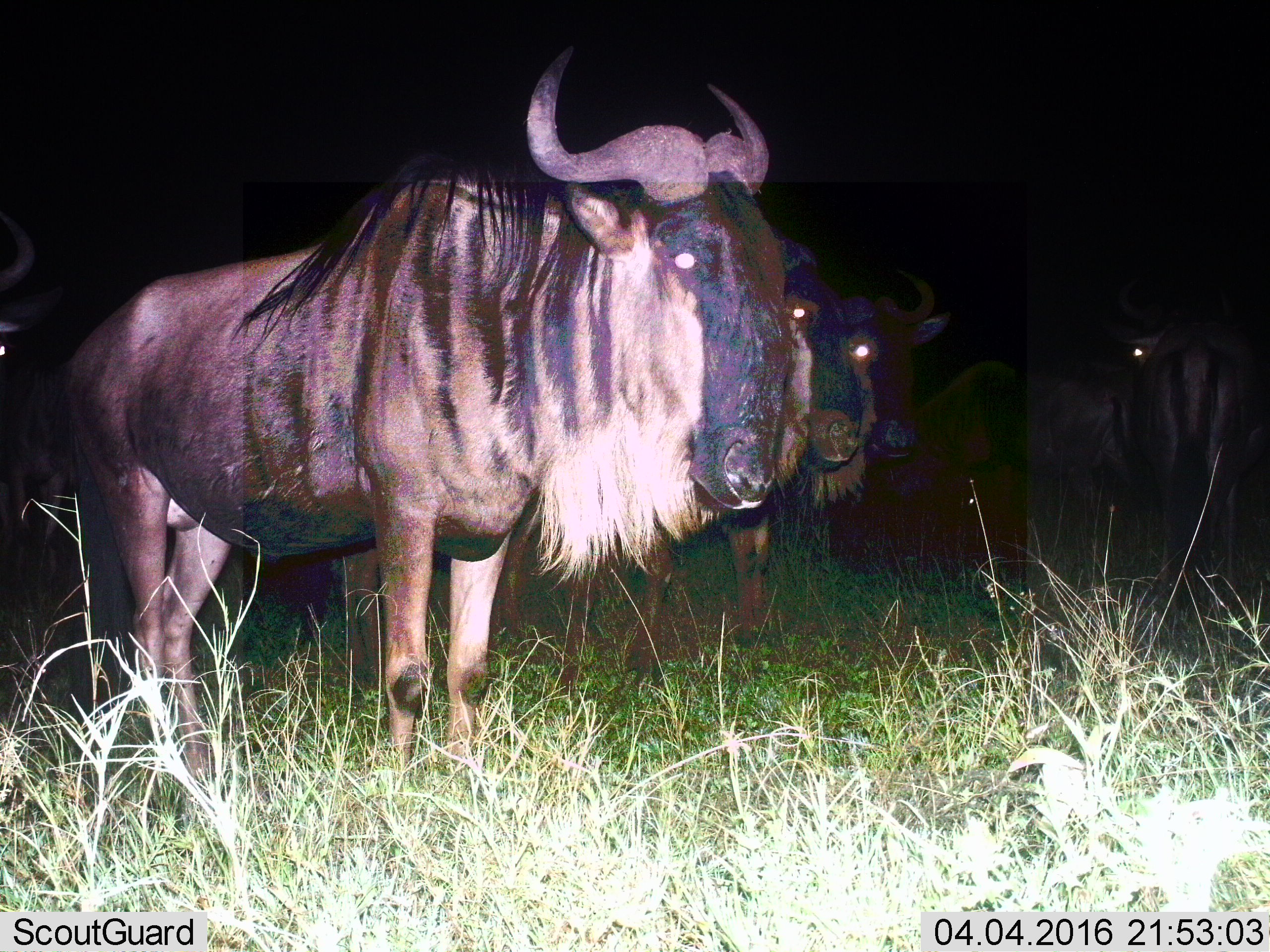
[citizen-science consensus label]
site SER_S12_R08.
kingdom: Animalia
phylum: Chordata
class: Mammalia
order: Artiodactyla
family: Bovidae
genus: Connochaetes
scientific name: Connochaetes taurinus taurinus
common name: blue wildebeest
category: wildebeestblue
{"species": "wildebeestblue (blue wildebeest) (Connochaetes taurinus taurinus)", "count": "6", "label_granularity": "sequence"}